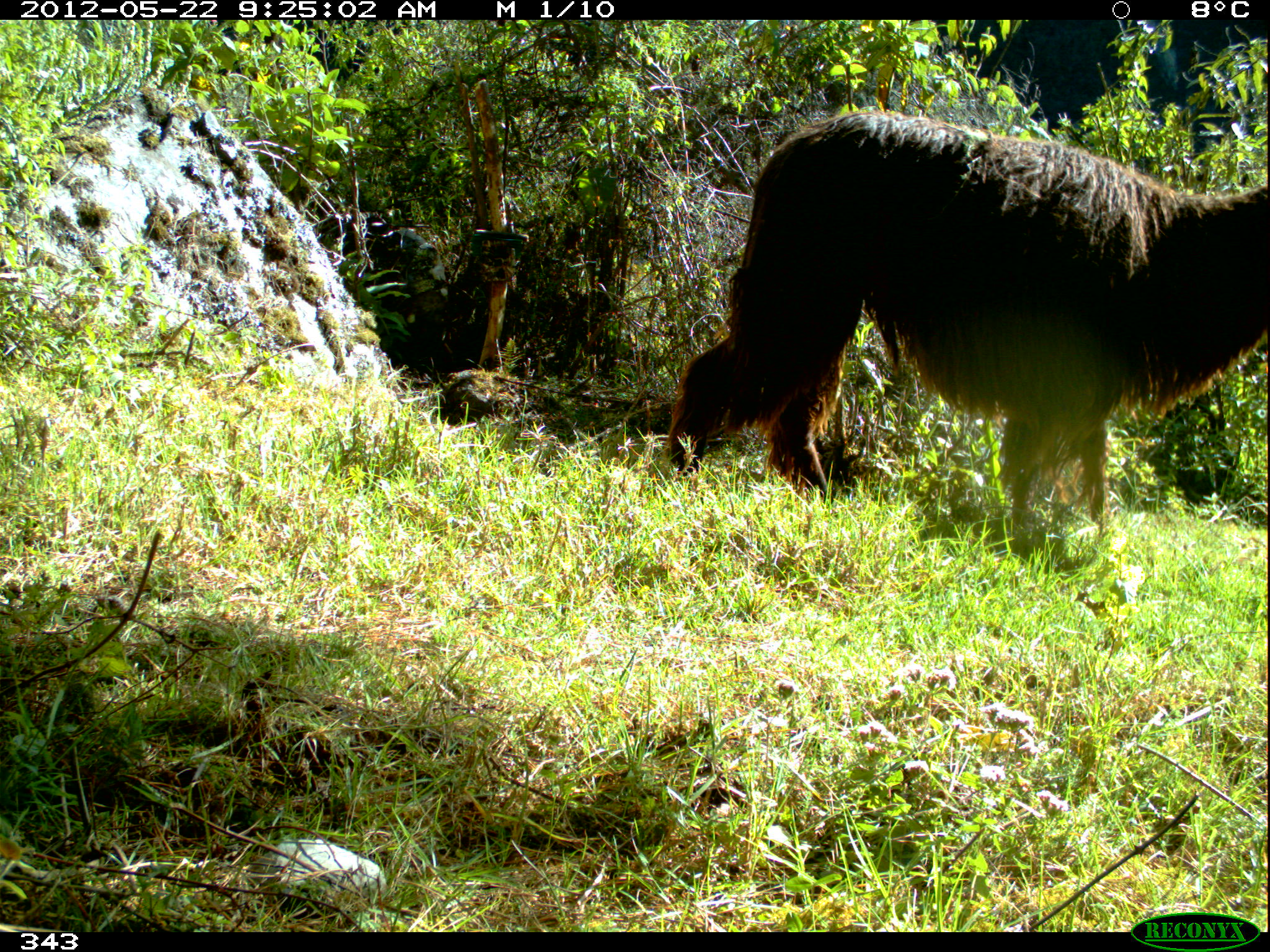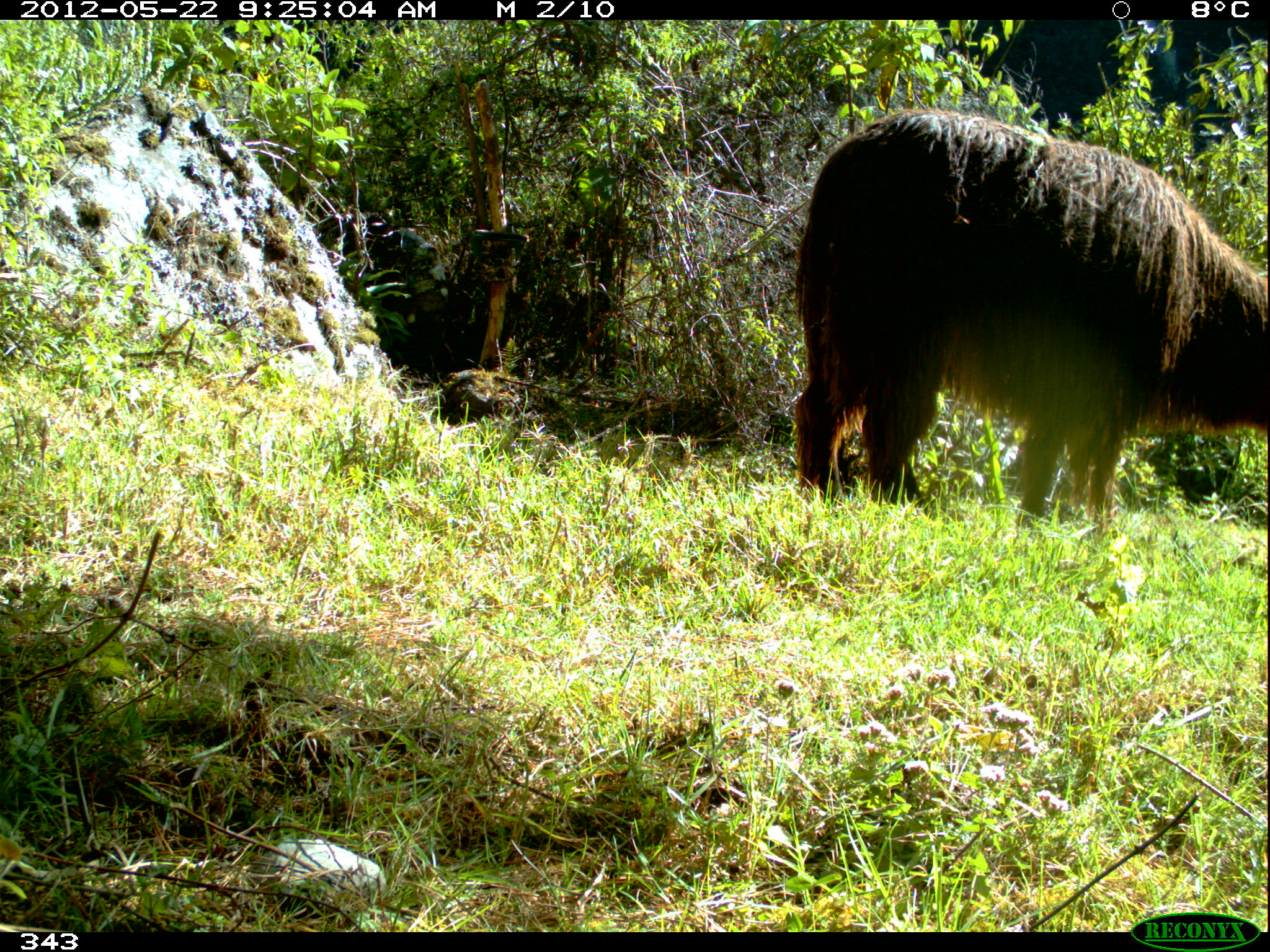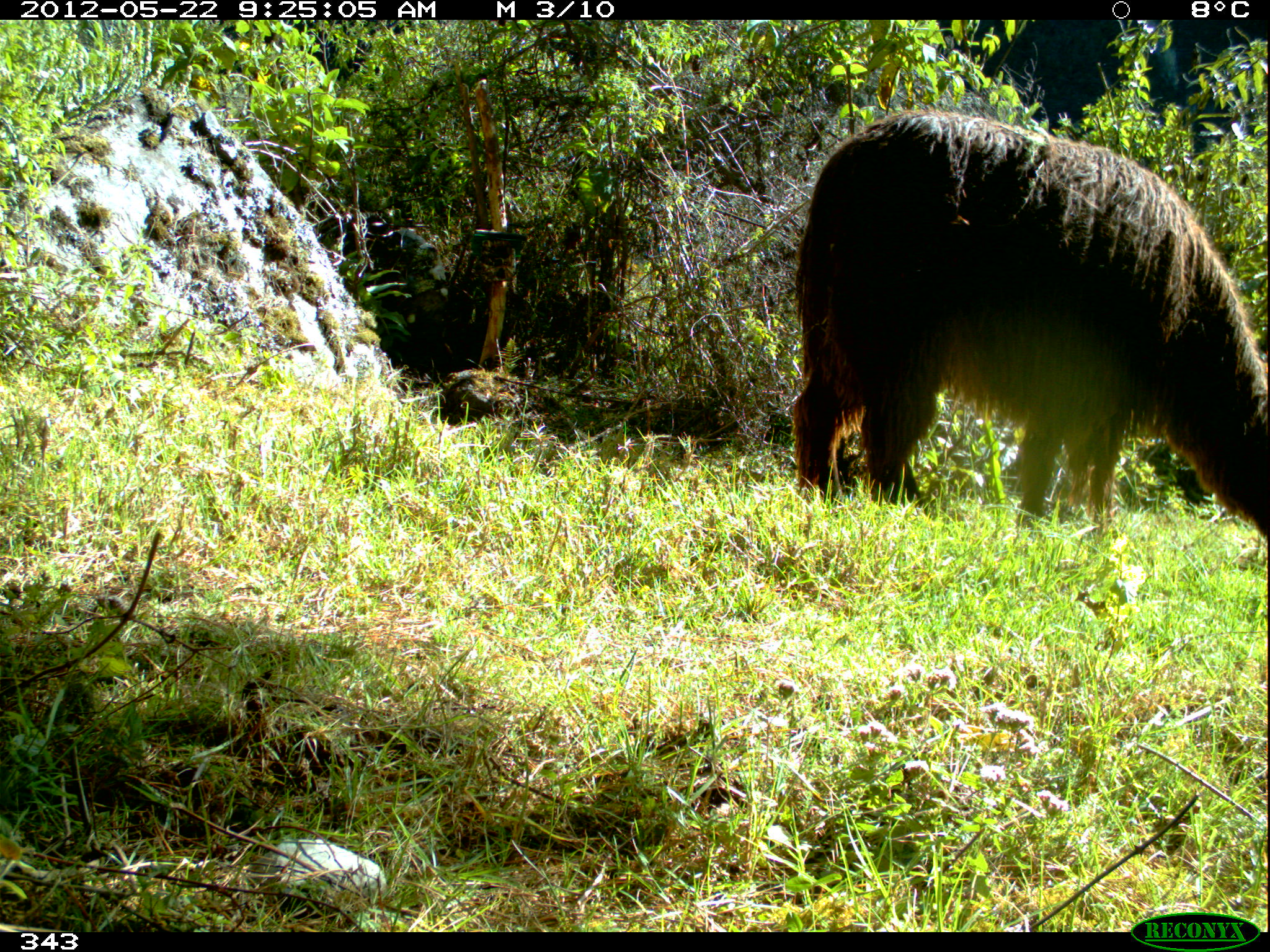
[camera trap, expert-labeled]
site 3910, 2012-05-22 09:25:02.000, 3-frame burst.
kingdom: Animalia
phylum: Chordata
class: Mammalia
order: Artiodactyla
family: Camelidae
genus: Vicugna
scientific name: Vicugna pacos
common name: alpaca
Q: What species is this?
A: Vicugna pacos (alpaca).